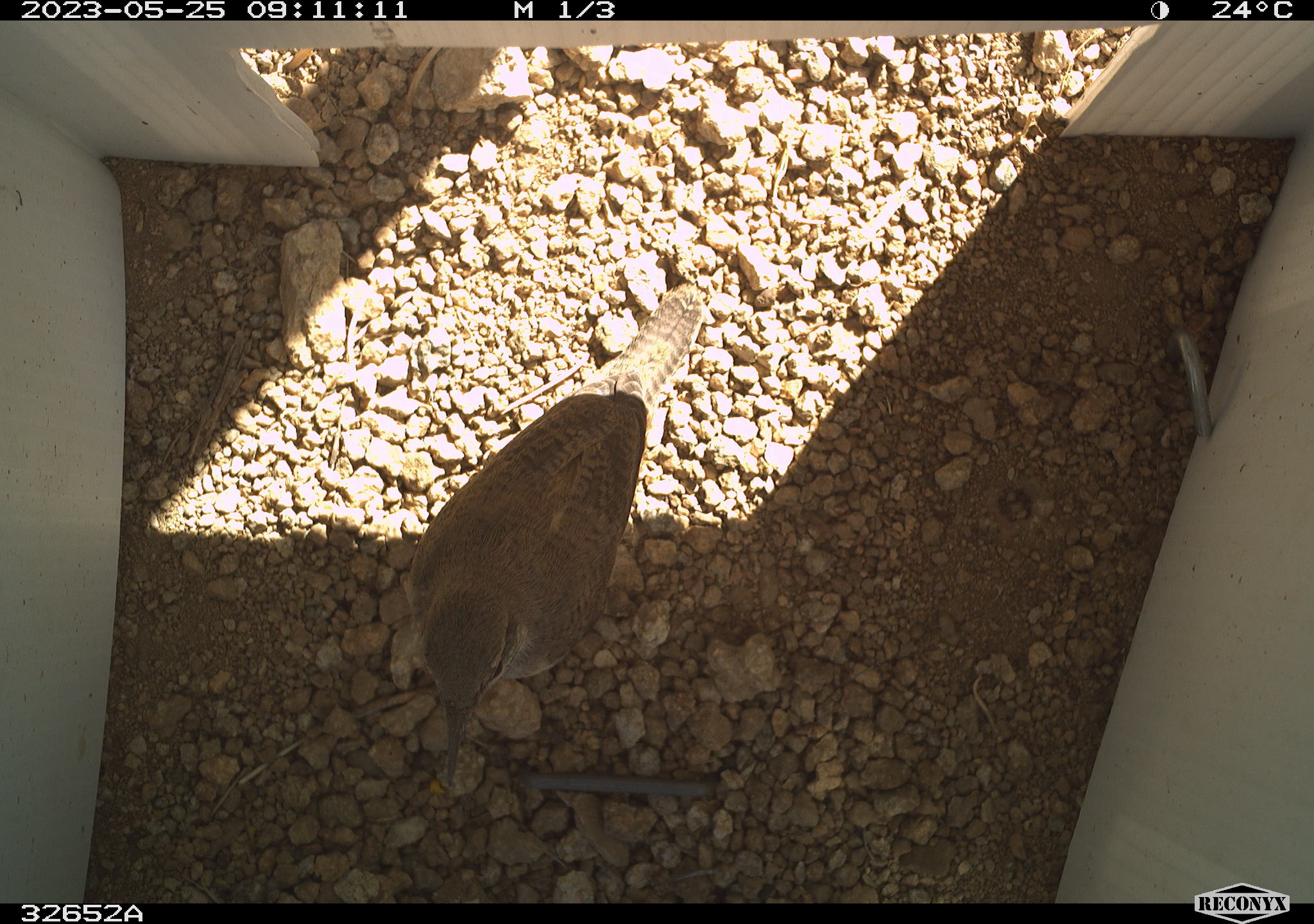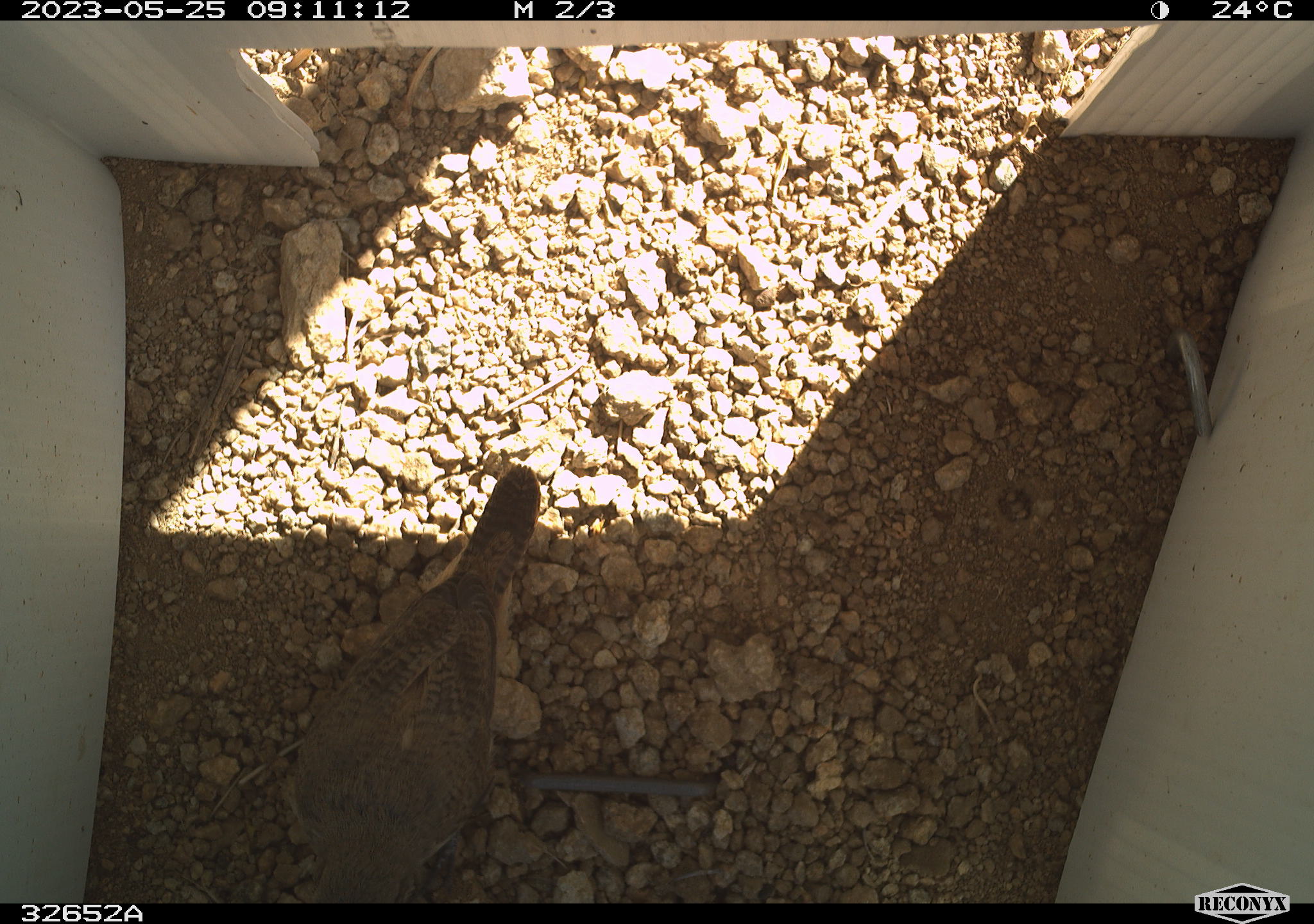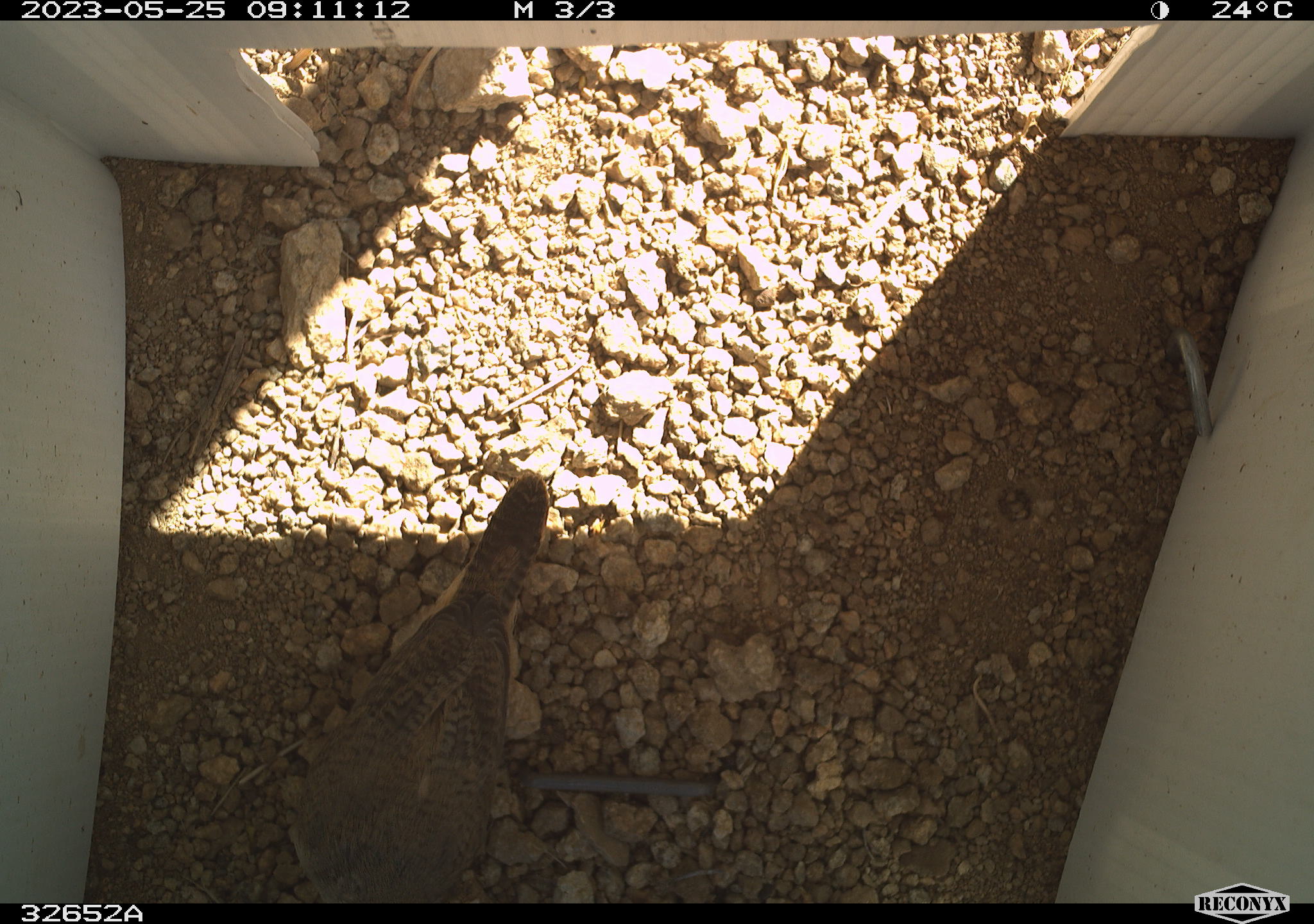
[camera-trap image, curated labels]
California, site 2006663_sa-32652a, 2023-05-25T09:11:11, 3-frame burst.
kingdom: Animalia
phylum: Chordata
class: Aves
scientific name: Aves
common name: bird